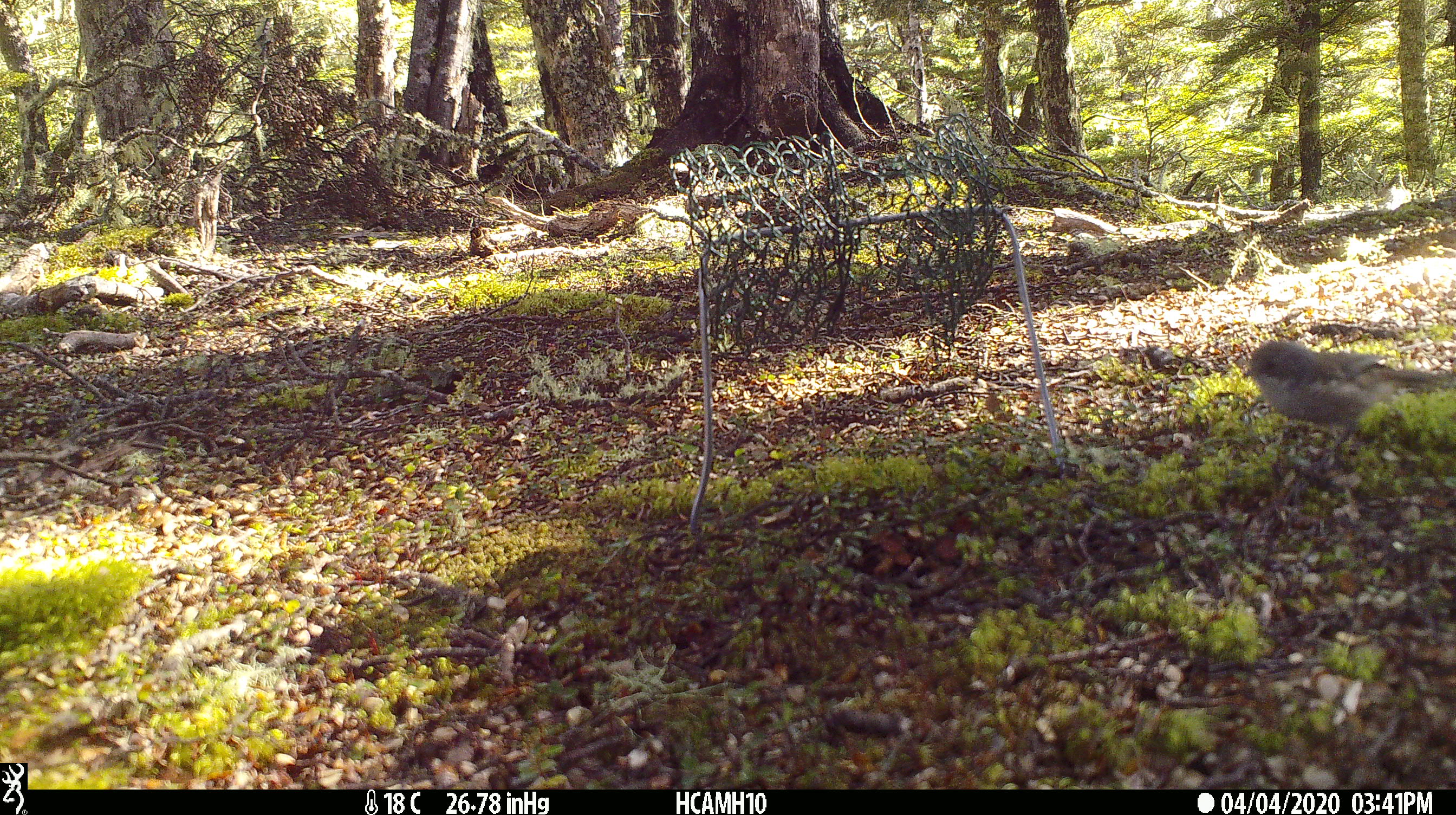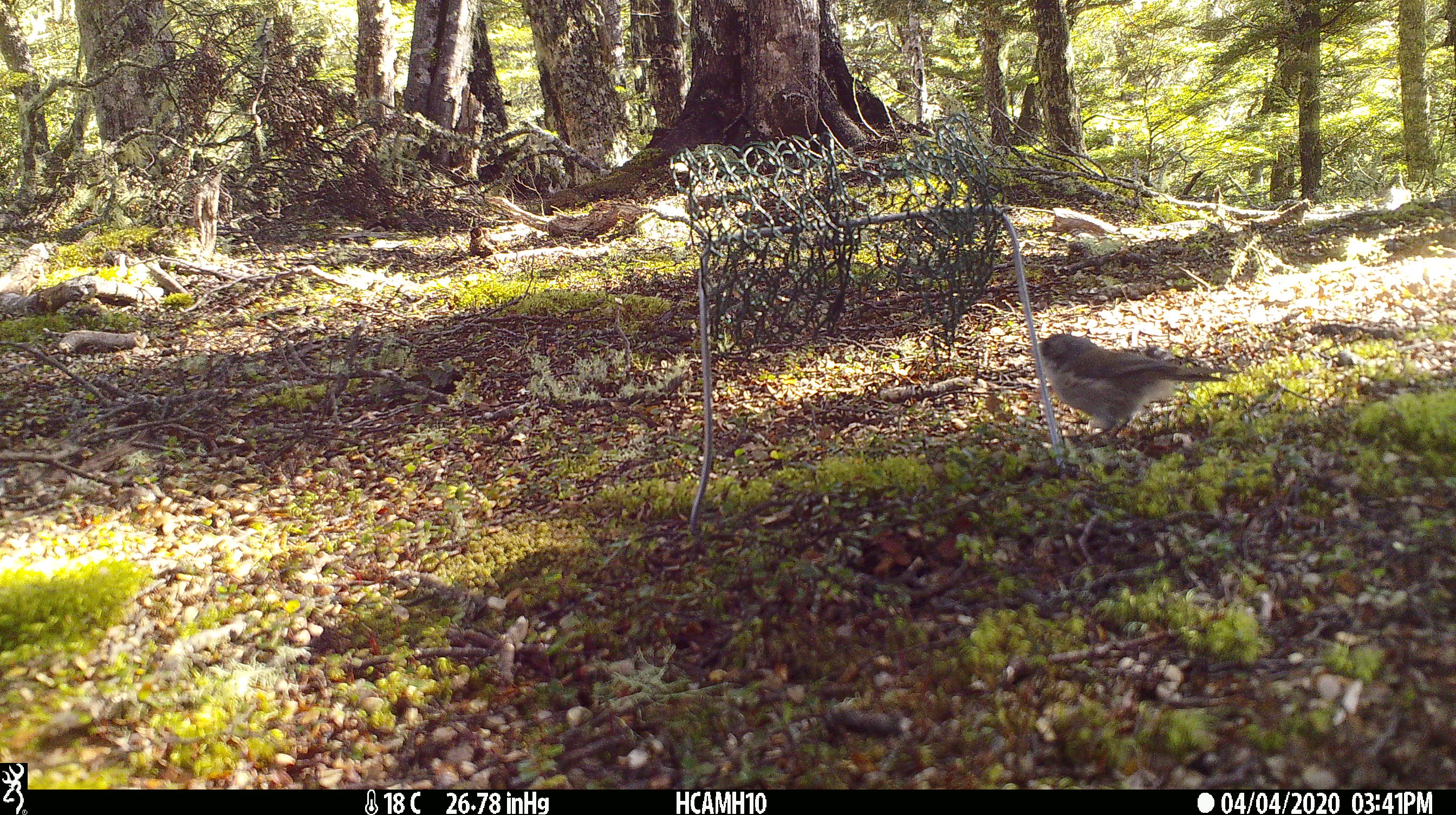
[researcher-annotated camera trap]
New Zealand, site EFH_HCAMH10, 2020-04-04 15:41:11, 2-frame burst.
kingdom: Animalia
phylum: Chordata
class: Aves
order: Passeriformes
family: Certhiidae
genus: Certhia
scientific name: Certhia americana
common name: brown creeper